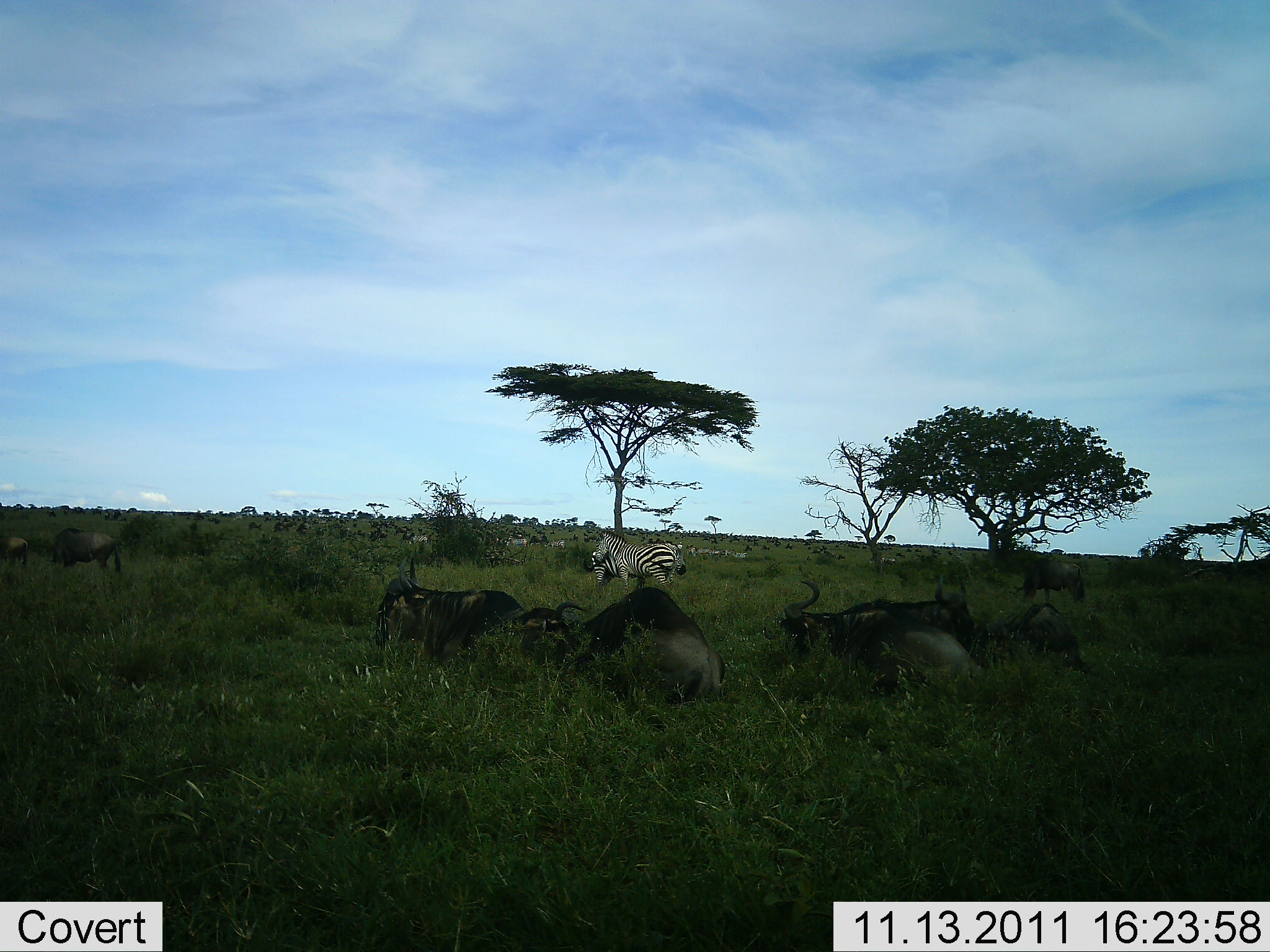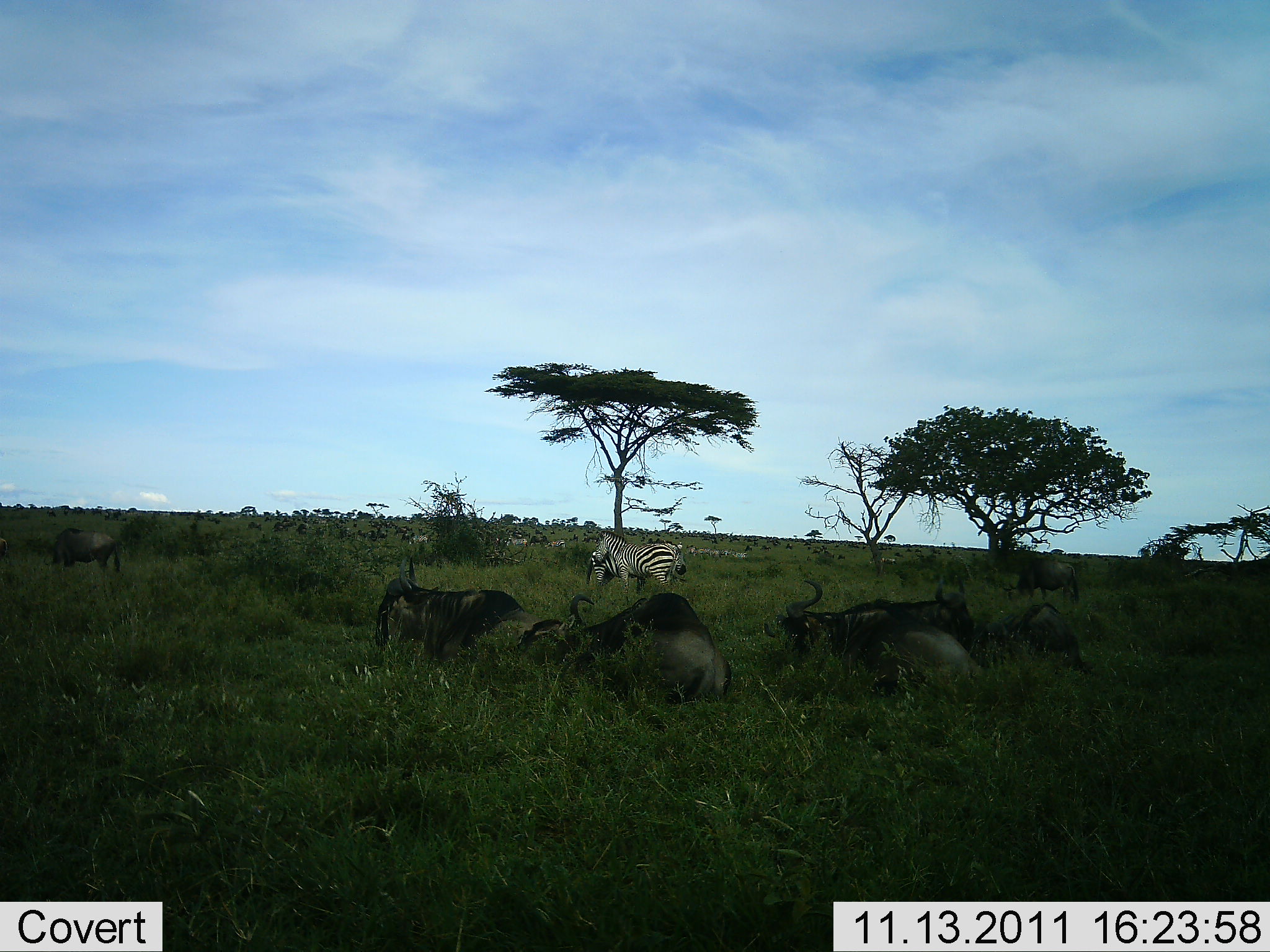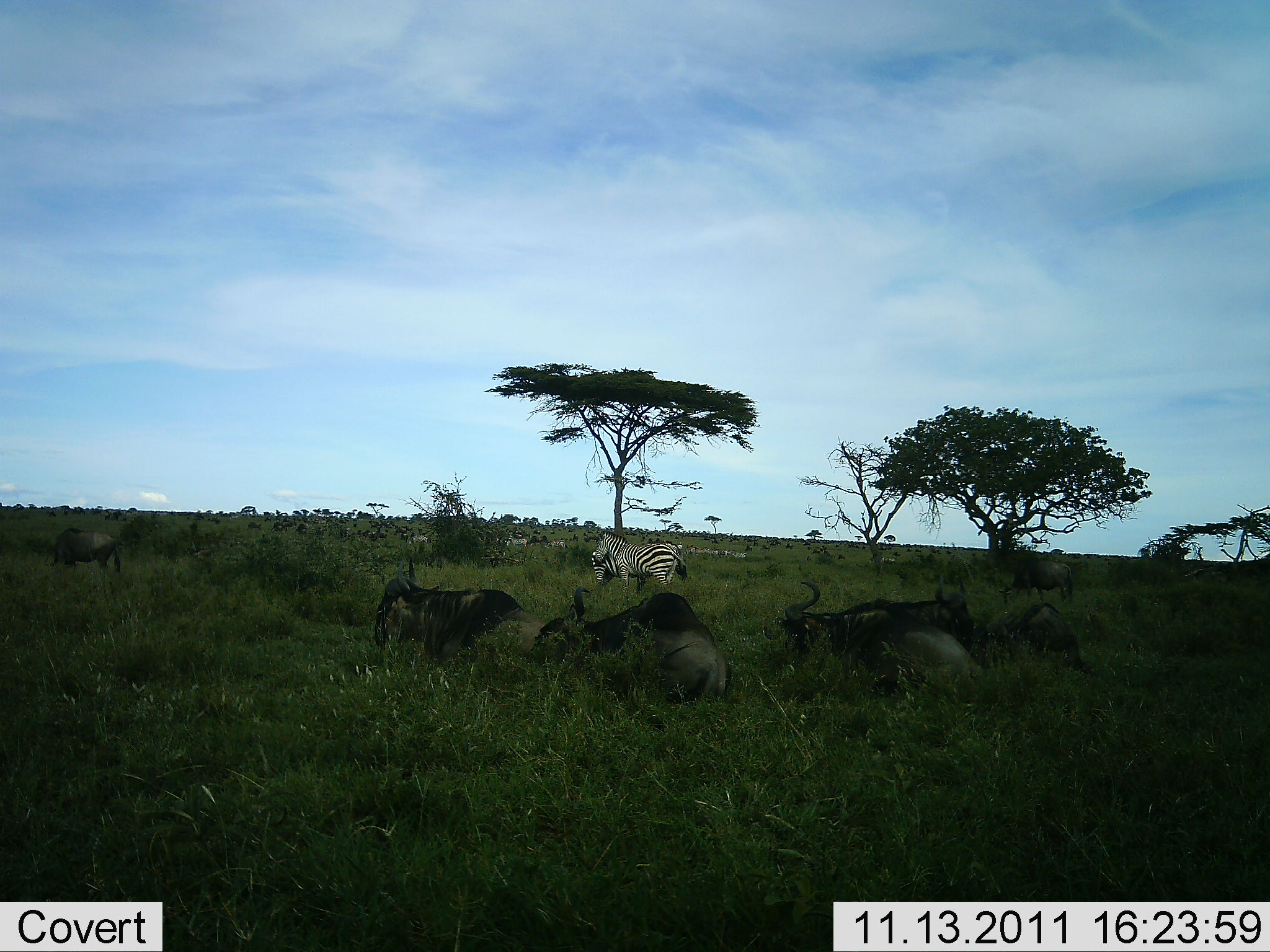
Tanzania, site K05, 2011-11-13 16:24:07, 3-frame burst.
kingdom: Animalia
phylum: Chordata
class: Mammalia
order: Artiodactyla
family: Bovidae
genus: Connochaetes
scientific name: Connochaetes taurinus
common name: blue wildebeest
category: wildebeest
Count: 11-50.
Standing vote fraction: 30%.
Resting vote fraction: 80%.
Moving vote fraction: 30%.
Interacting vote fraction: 10%.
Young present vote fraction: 0%.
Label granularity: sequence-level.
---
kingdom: Animalia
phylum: Chordata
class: Mammalia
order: Perissodactyla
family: Equidae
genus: Equus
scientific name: Equus quagga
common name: plains zebra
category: zebra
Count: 5.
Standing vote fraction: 91%.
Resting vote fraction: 0%.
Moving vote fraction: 18%.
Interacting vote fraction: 9%.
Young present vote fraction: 0%.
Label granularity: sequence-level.